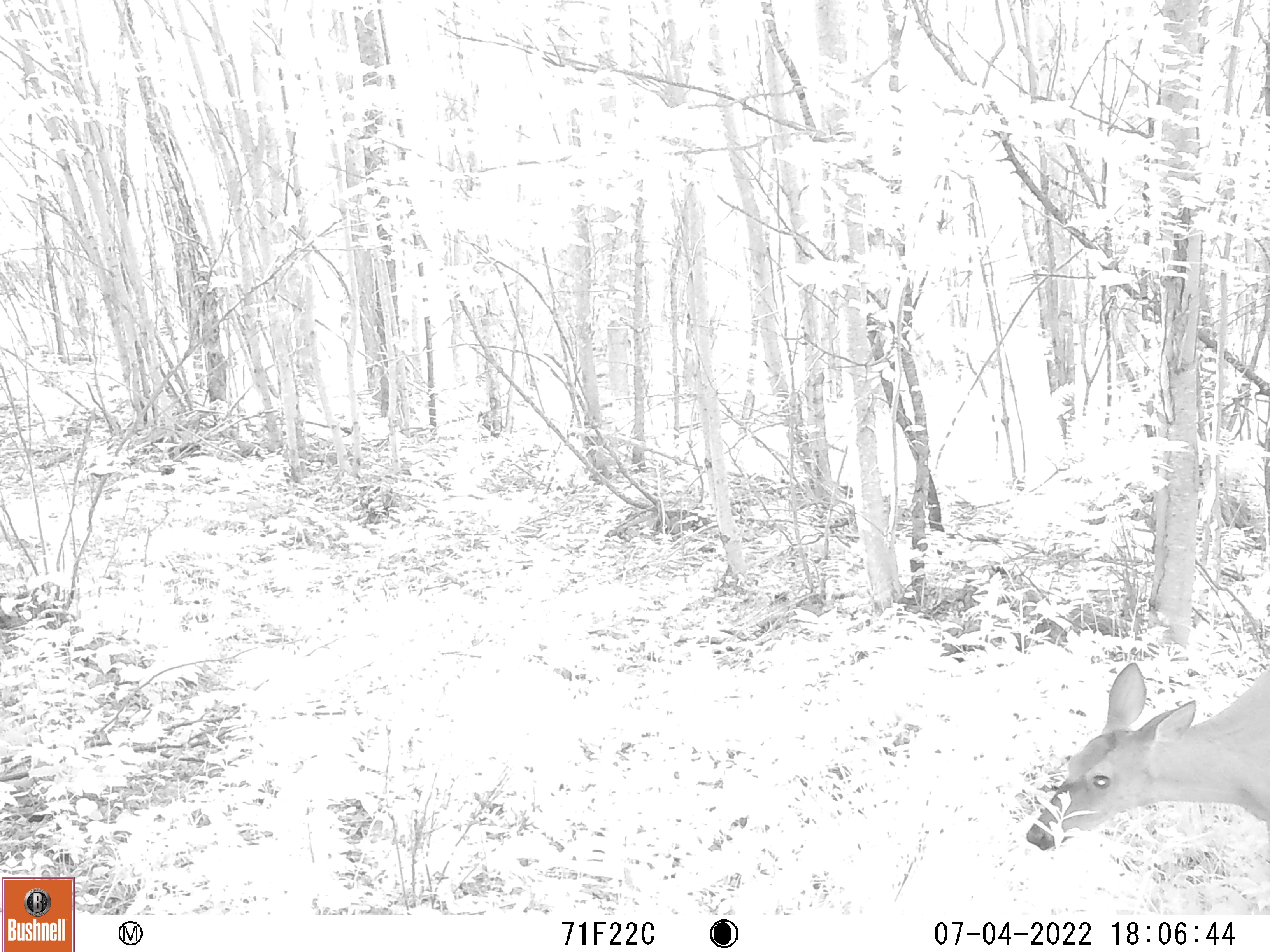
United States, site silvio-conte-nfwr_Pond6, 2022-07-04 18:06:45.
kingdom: Animalia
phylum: Chordata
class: Mammalia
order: Artiodactyla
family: Cervidae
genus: Odocoileus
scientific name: Odocoileus virginianus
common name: white-tailed deer